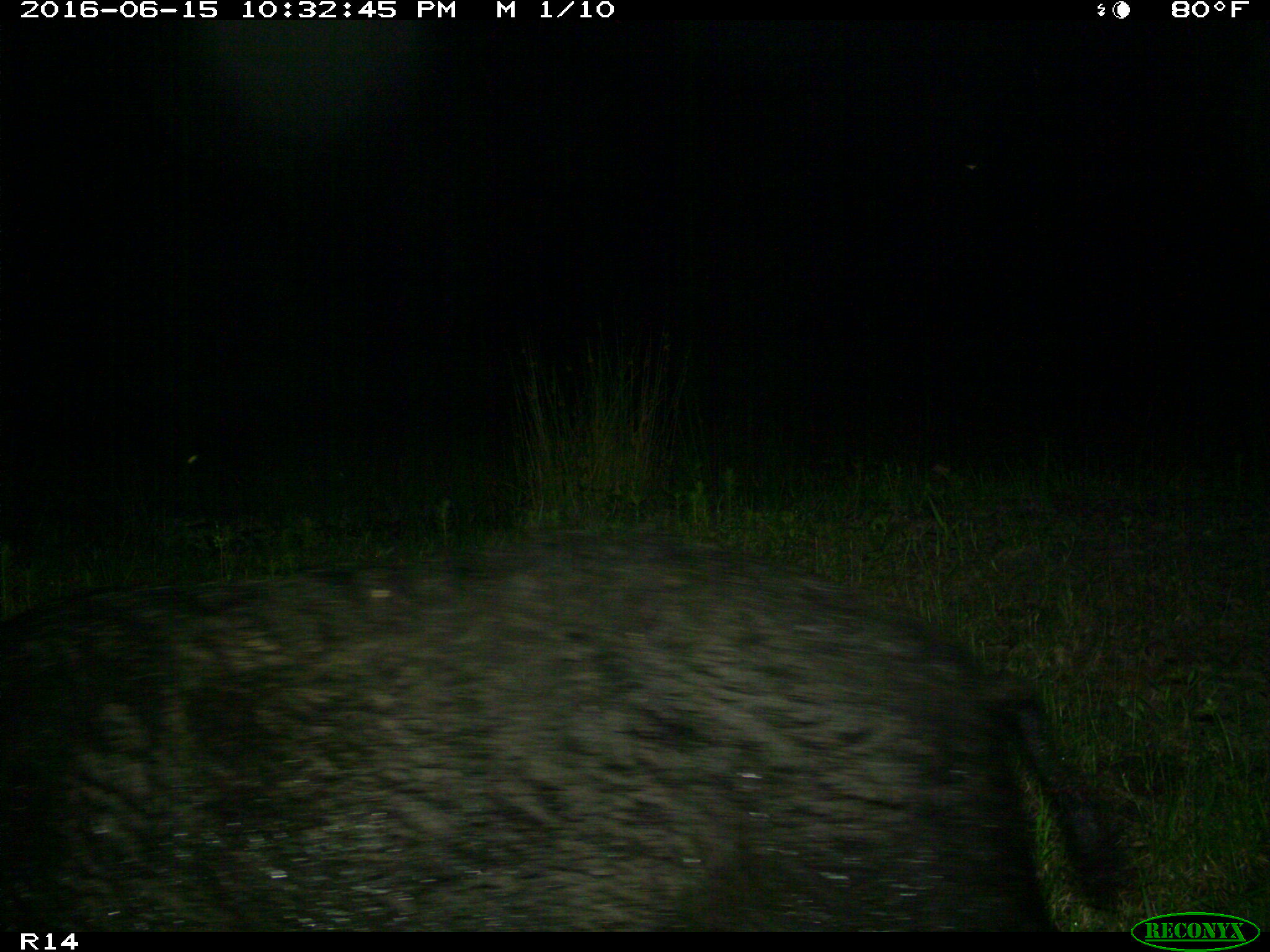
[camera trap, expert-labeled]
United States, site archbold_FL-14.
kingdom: Animalia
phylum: Chordata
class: Mammalia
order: Artiodactyla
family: Suidae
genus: Sus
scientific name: Sus scrofa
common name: wild boar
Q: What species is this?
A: Sus scrofa (wild boar).